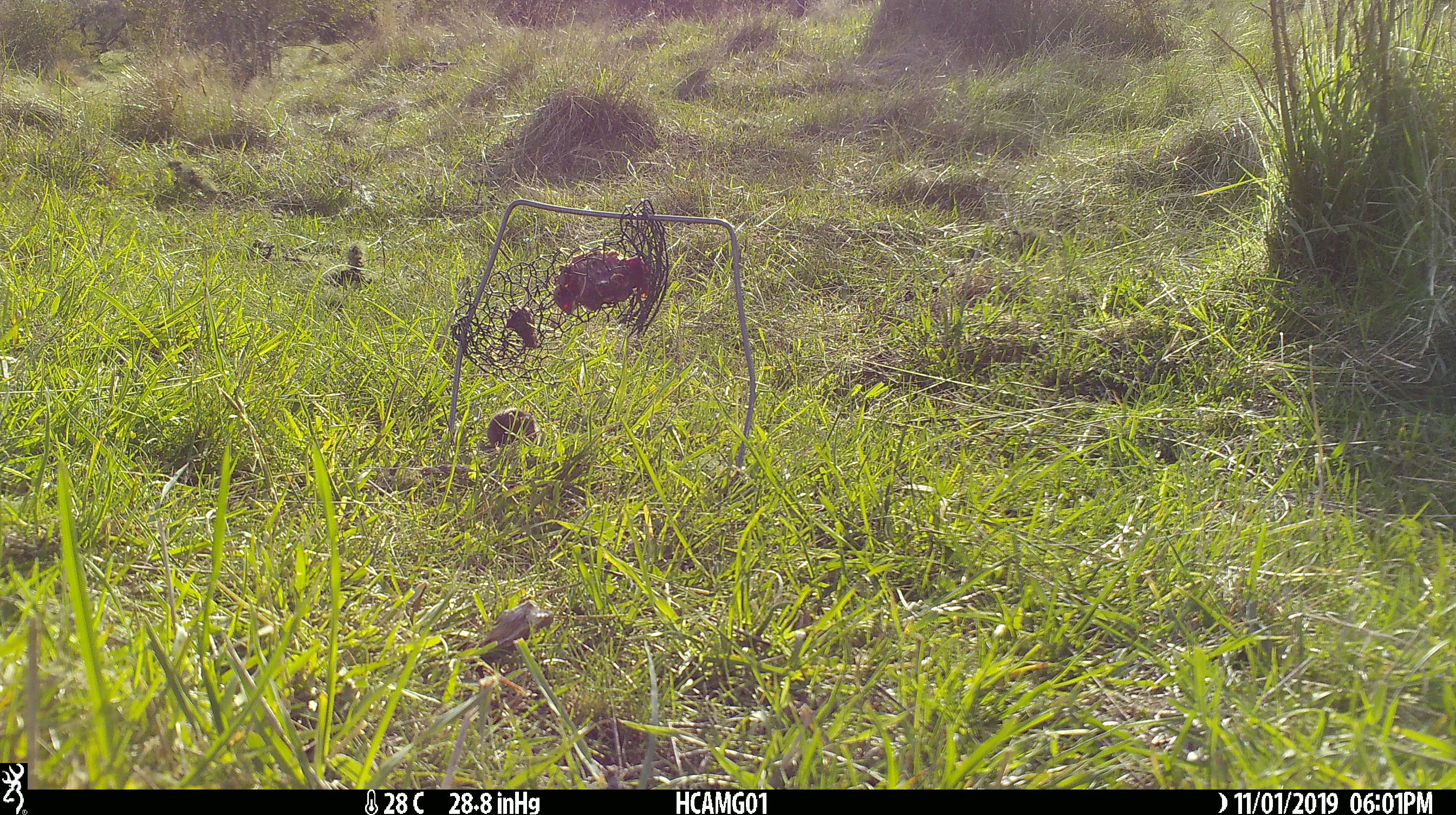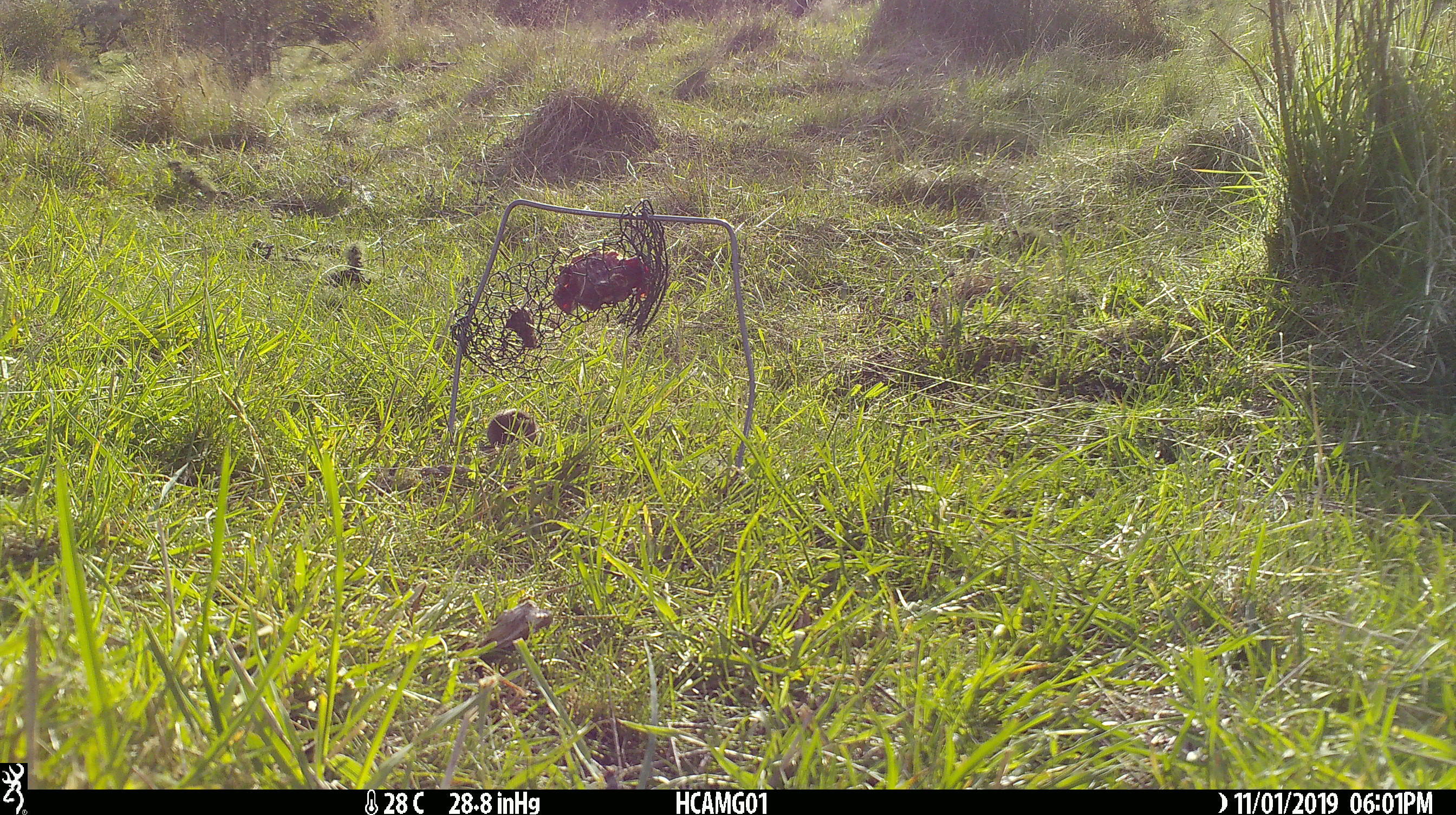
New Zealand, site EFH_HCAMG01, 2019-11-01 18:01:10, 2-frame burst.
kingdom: Animalia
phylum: Chordata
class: Mammalia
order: Rodentia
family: Muridae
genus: Mus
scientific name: Mus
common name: mouse